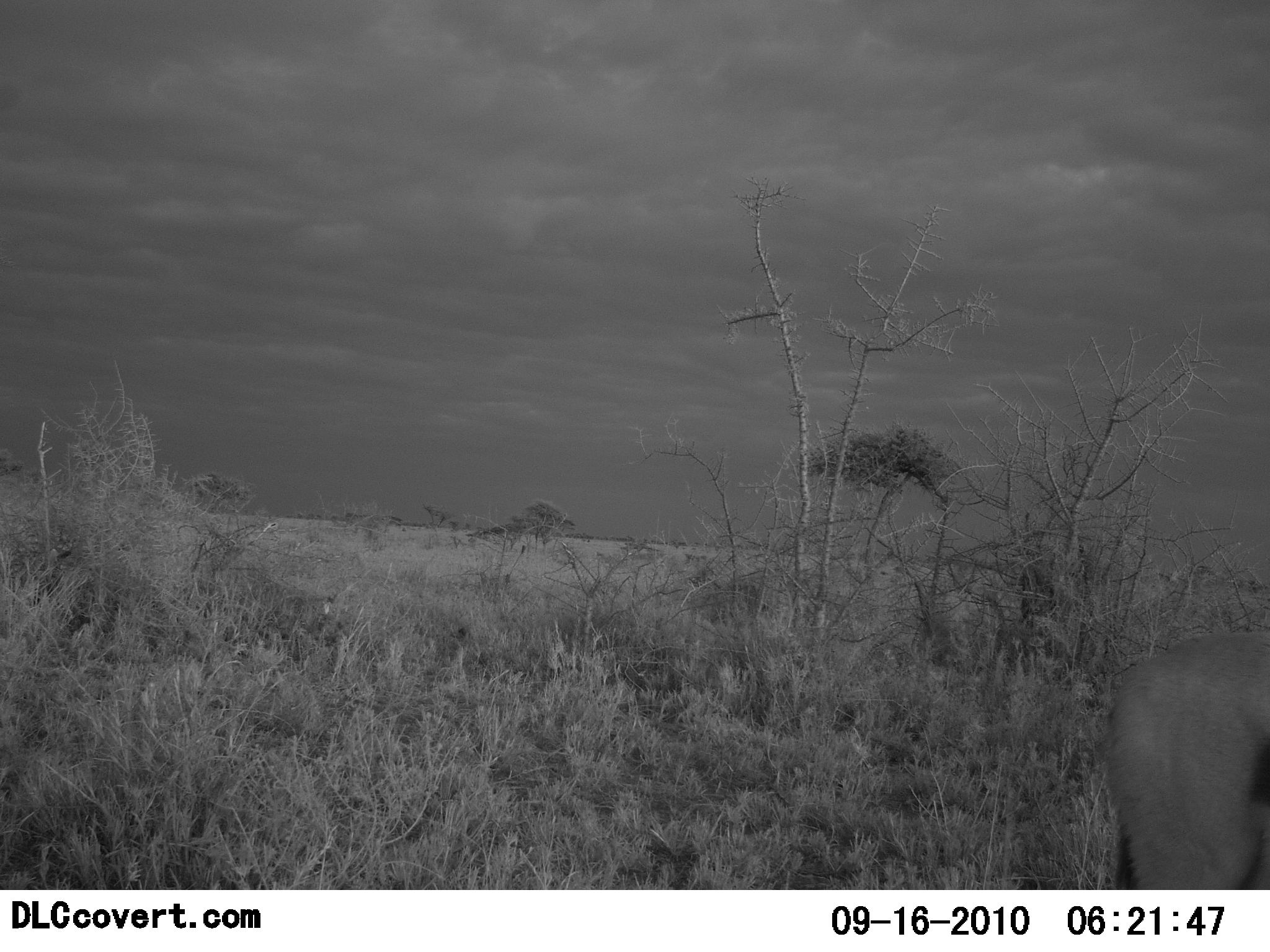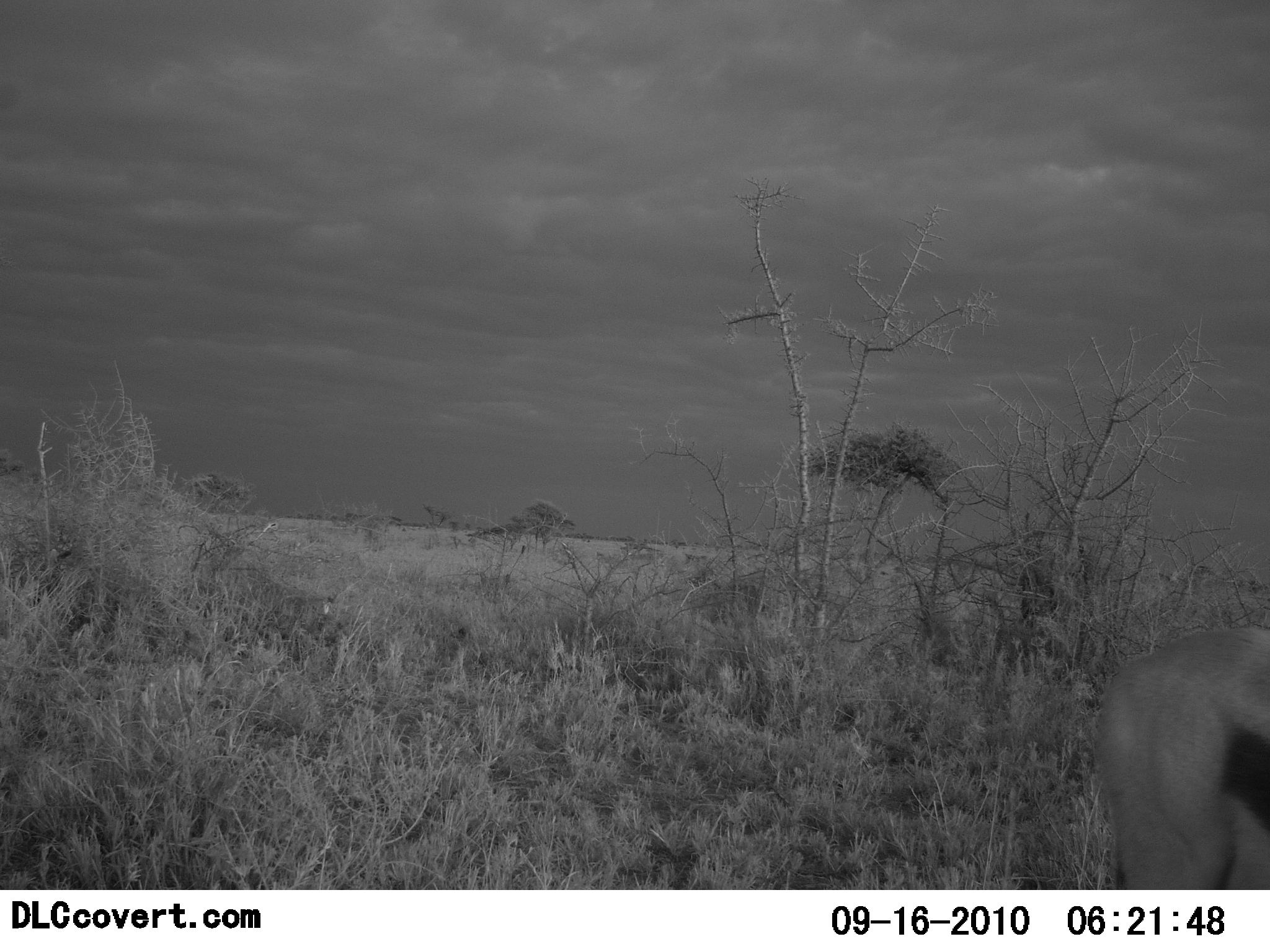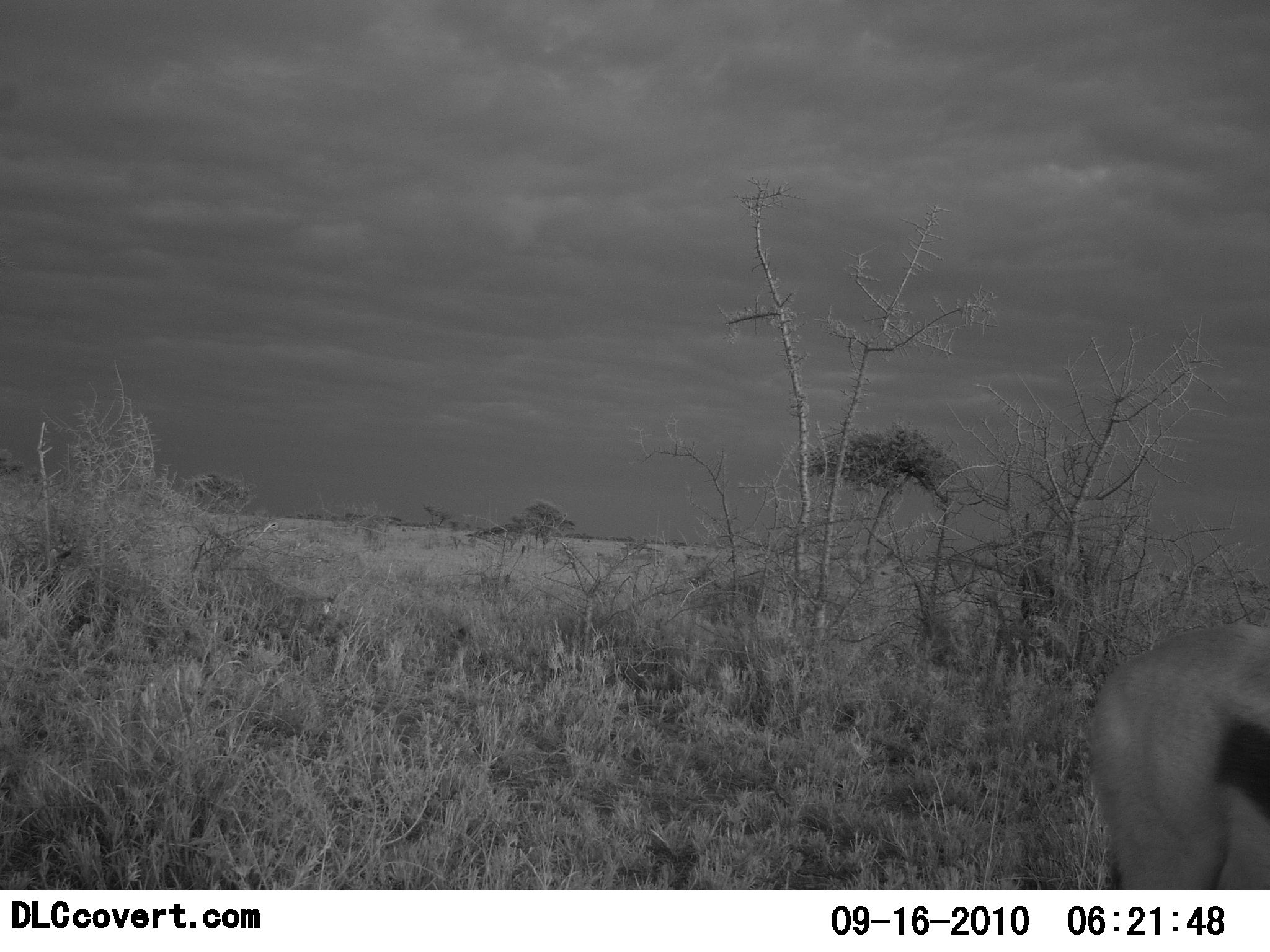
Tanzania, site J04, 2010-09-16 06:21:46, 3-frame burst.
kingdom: Animalia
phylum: Chordata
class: Mammalia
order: Artiodactyla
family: Bovidae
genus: Eudorcas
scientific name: Eudorcas thomsonii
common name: thomson's gazelle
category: gazellethomsons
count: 1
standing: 92%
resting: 0%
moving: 0%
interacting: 0%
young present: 0%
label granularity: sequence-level